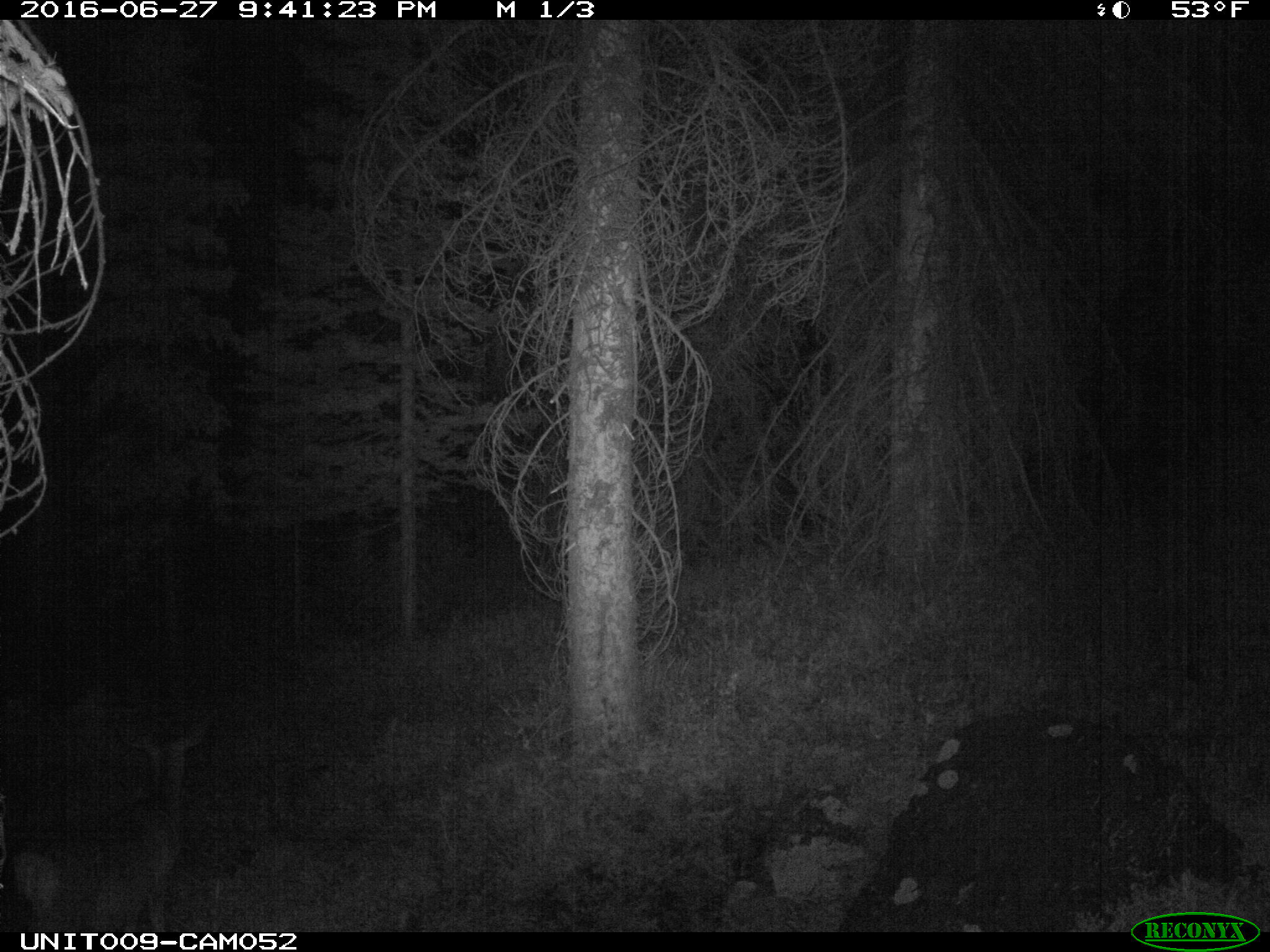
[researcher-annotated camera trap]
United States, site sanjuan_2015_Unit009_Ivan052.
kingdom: Animalia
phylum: Chordata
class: Mammalia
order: Artiodactyla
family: Cervidae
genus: Odocoileus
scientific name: Odocoileus hemionus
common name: mule deer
Odocoileus hemionus (mule deer).